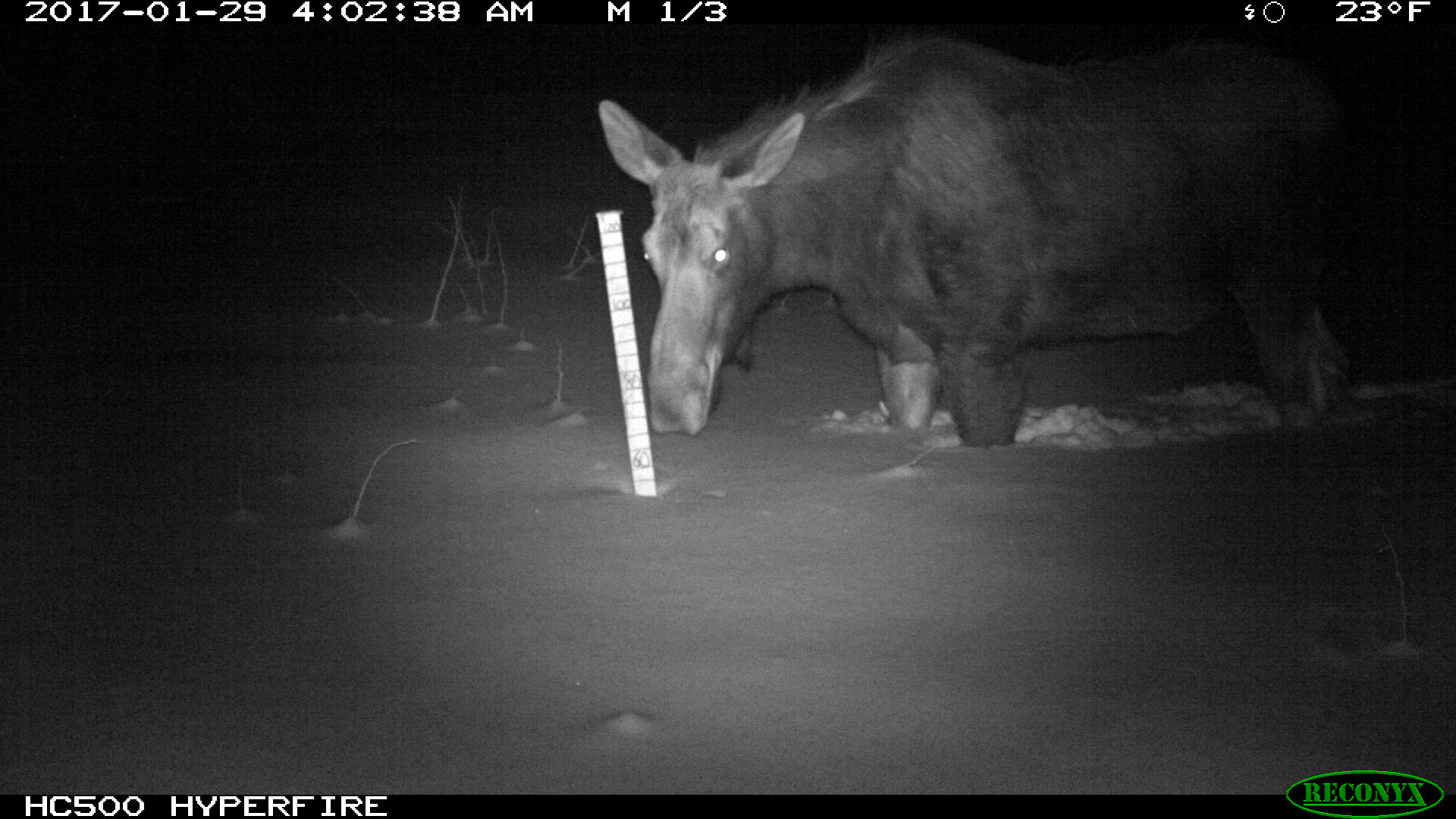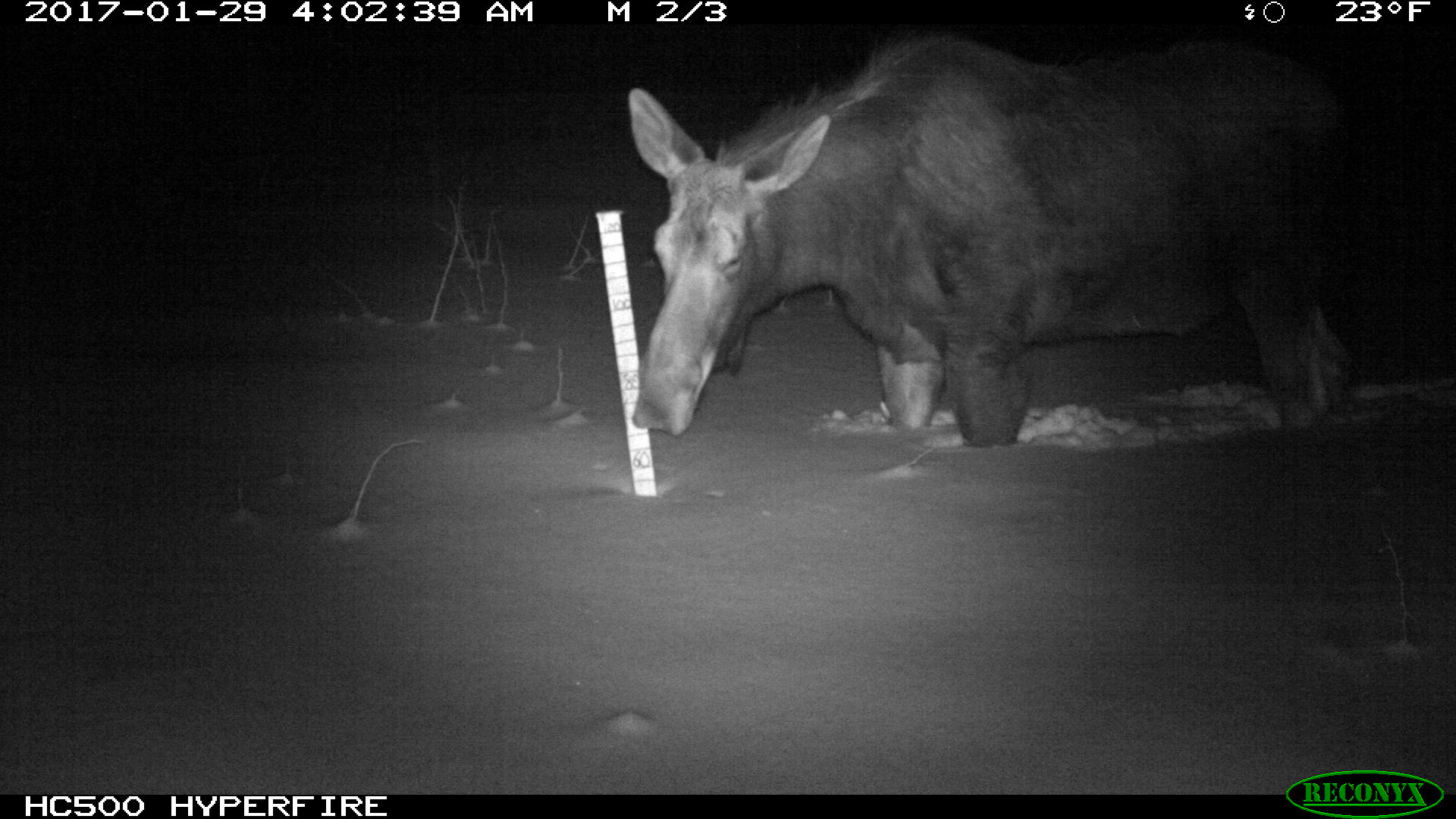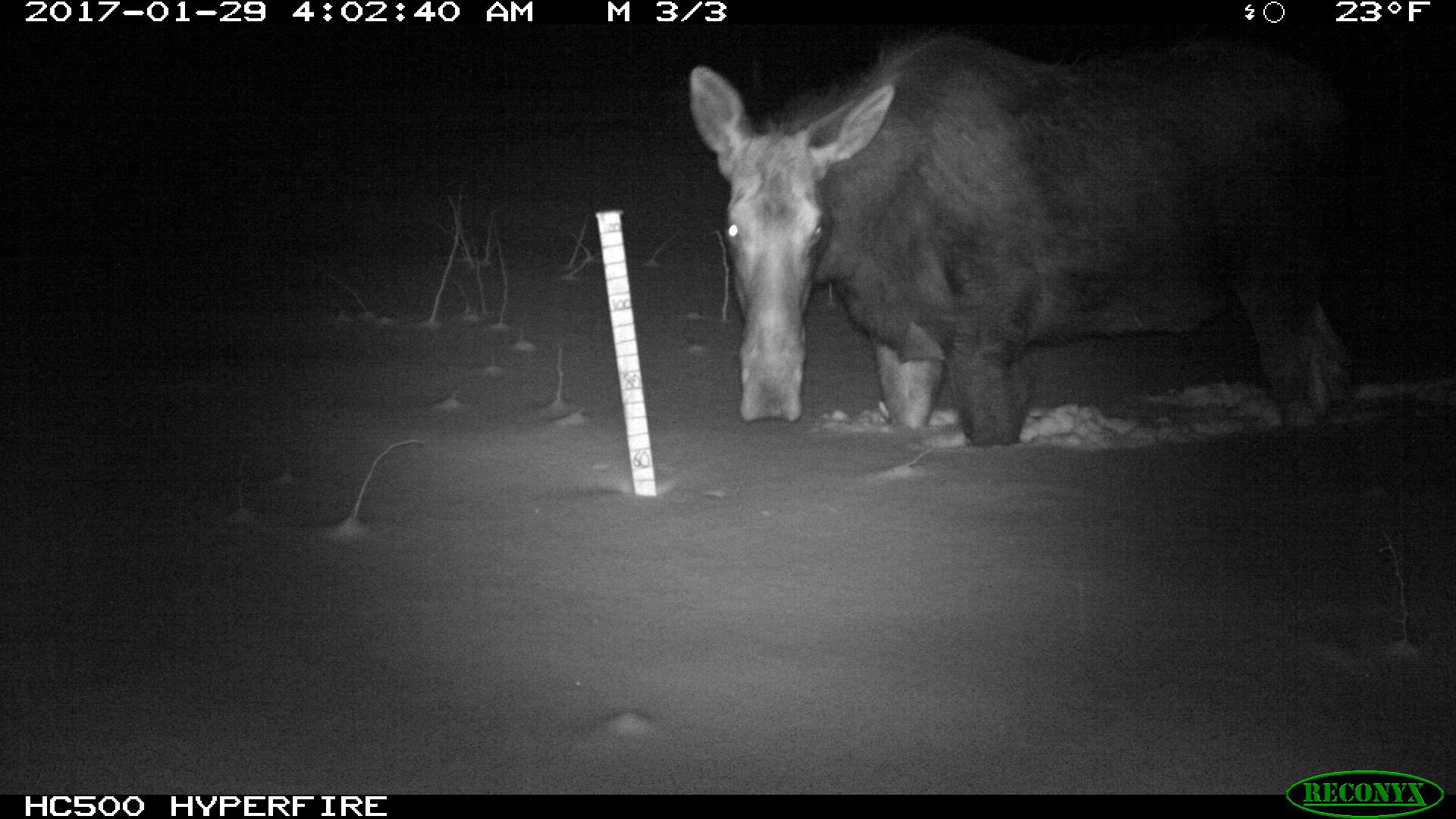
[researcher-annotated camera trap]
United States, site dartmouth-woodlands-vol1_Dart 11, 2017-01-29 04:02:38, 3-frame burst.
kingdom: Animalia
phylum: Chordata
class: Mammalia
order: Artiodactyla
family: Cervidae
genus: Alces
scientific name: Alces alces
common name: moose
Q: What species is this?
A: Moose (Alces alces).